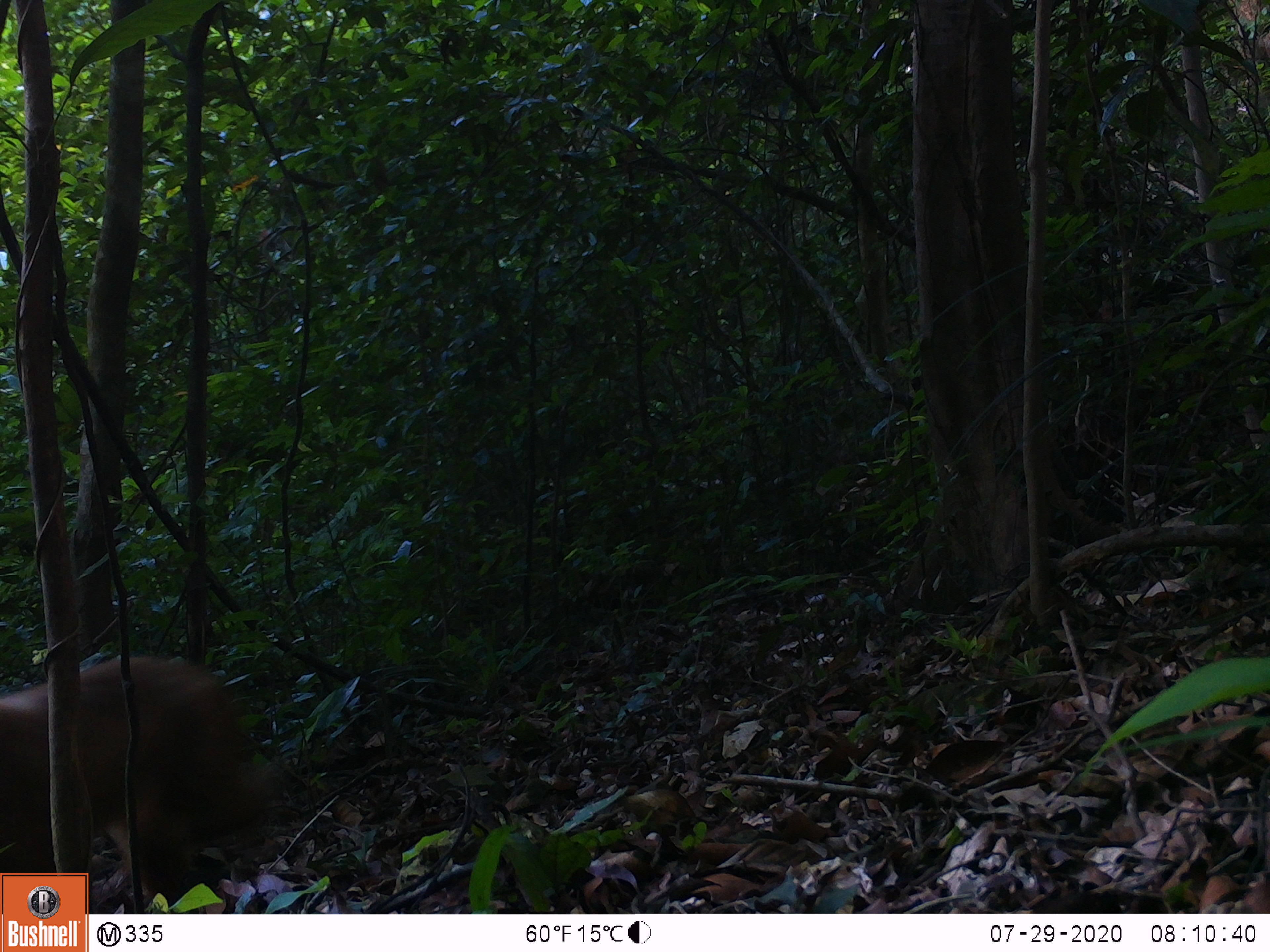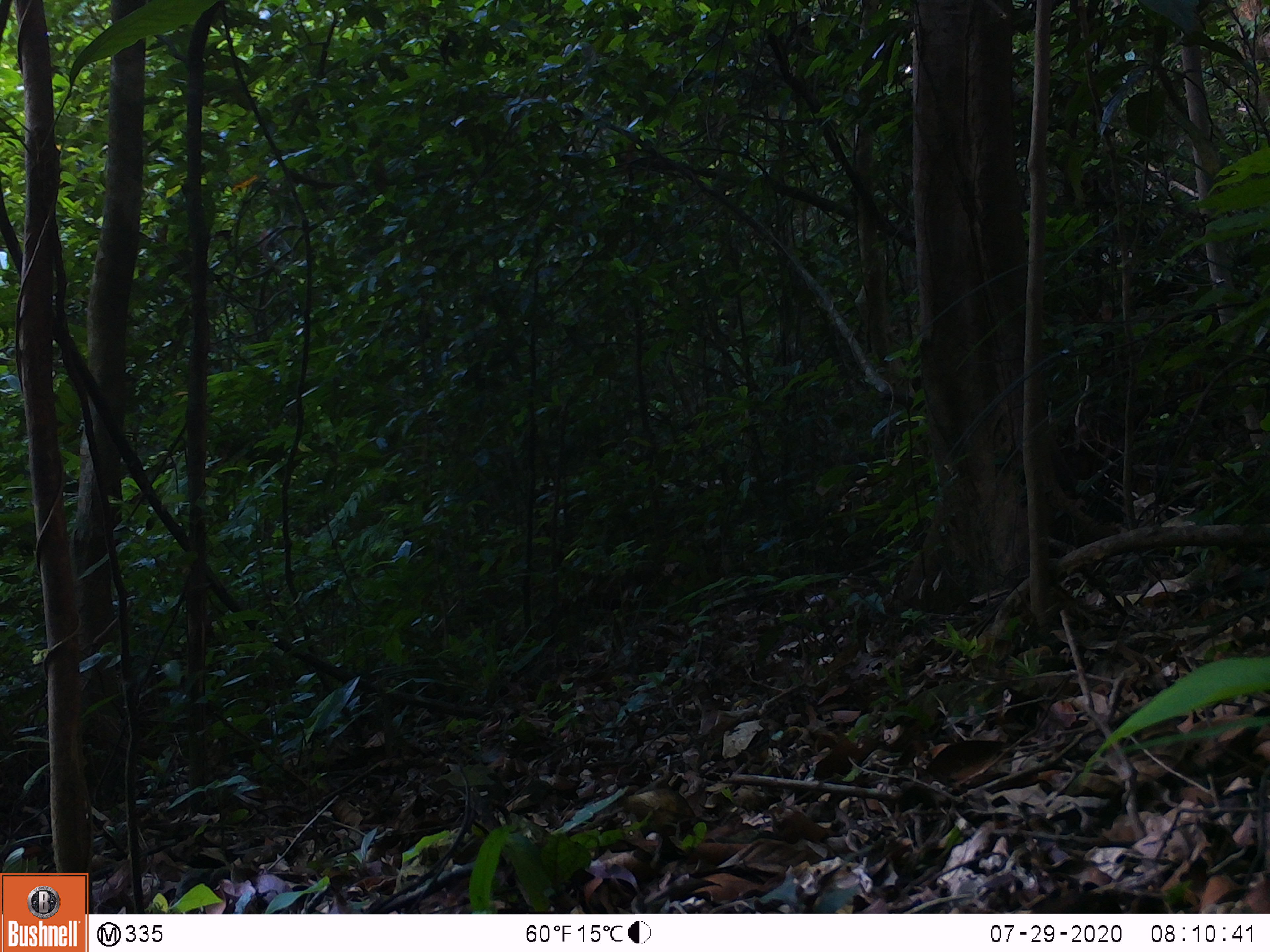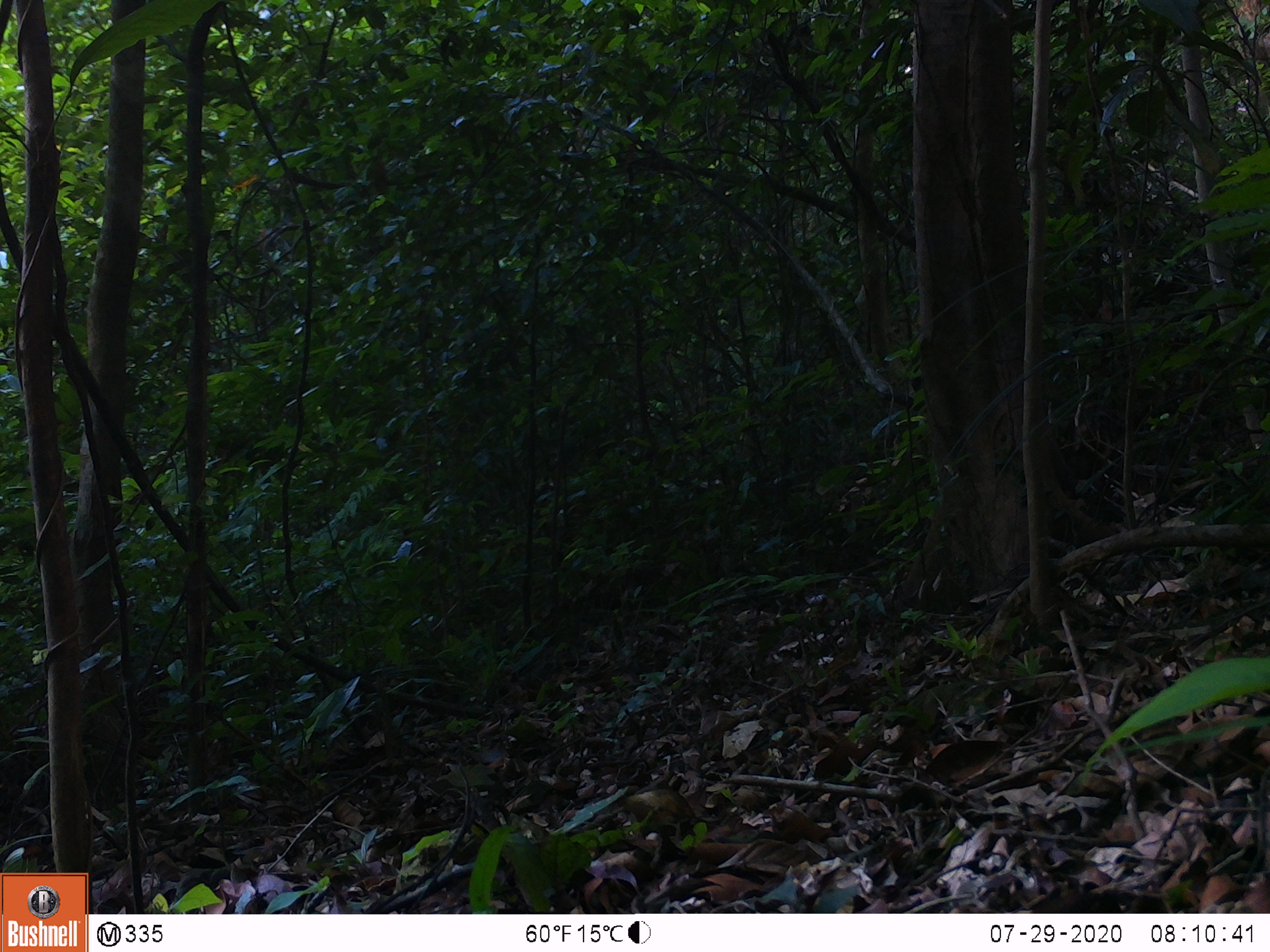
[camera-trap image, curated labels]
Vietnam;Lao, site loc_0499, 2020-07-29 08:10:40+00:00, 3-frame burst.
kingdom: Animalia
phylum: Chordata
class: Mammalia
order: Primates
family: Cercopithecidae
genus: Macaca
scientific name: Macaca arctoides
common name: stump-tailed macaque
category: stump tailed macaque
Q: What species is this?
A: Stump tailed macaque (stump-tailed macaque) (Macaca arctoides).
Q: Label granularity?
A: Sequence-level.